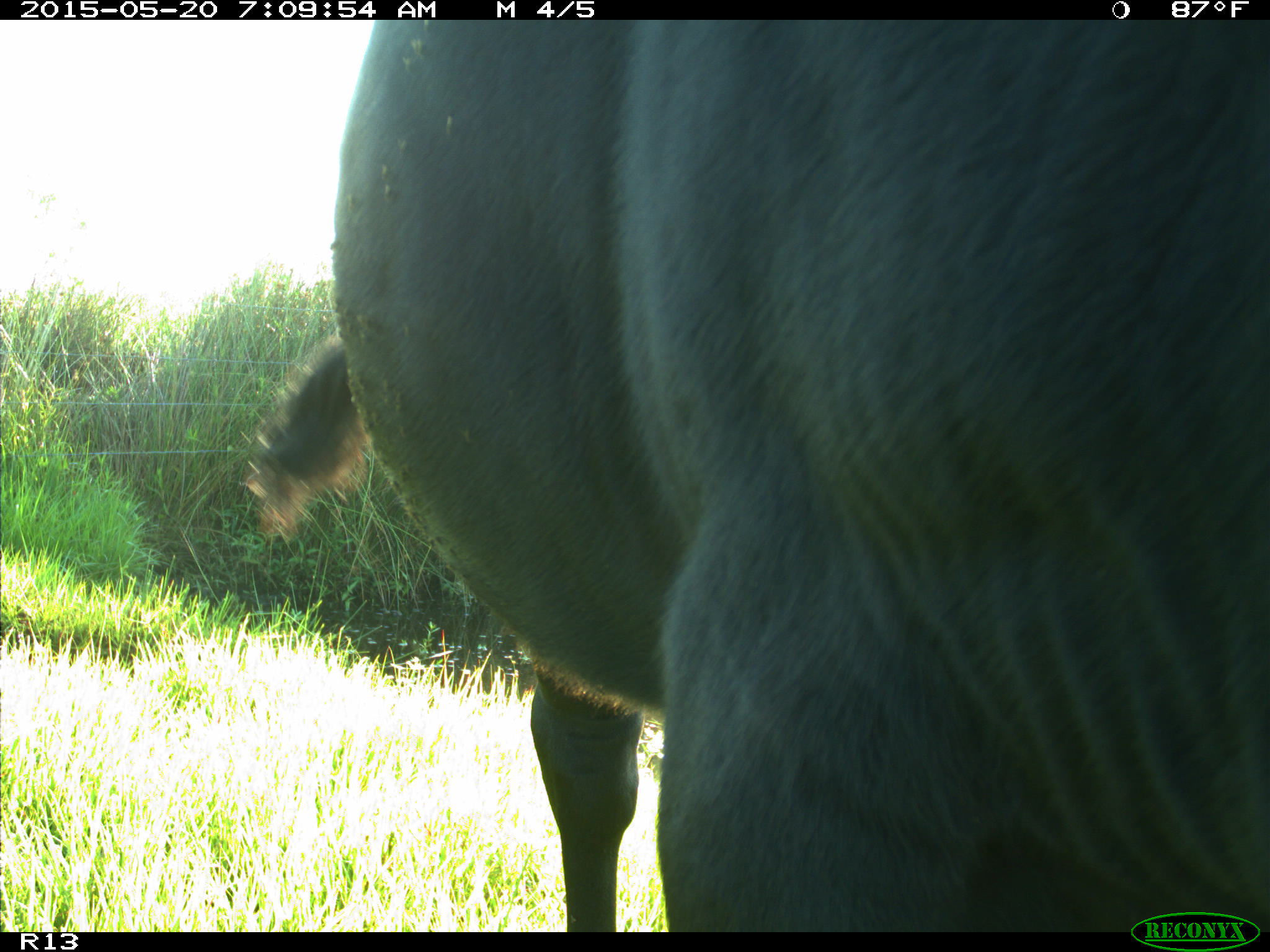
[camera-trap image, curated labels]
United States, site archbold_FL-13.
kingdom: Animalia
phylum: Chordata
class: Mammalia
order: Artiodactyla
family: Bovidae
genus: Bos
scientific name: Bos taurus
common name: domestic cow